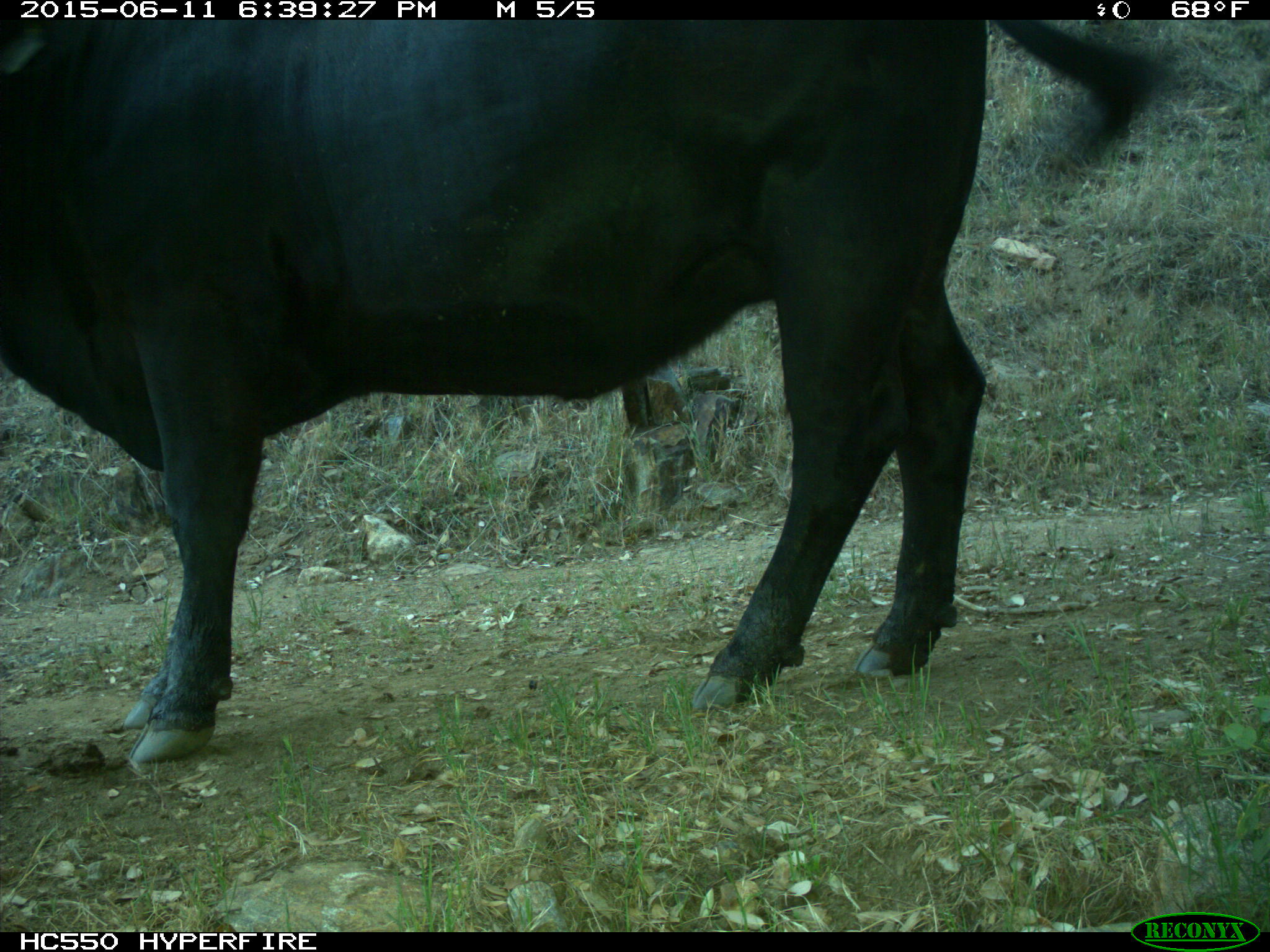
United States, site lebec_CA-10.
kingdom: Animalia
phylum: Chordata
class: Mammalia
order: Artiodactyla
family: Bovidae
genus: Bos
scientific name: Bos taurus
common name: domestic cow